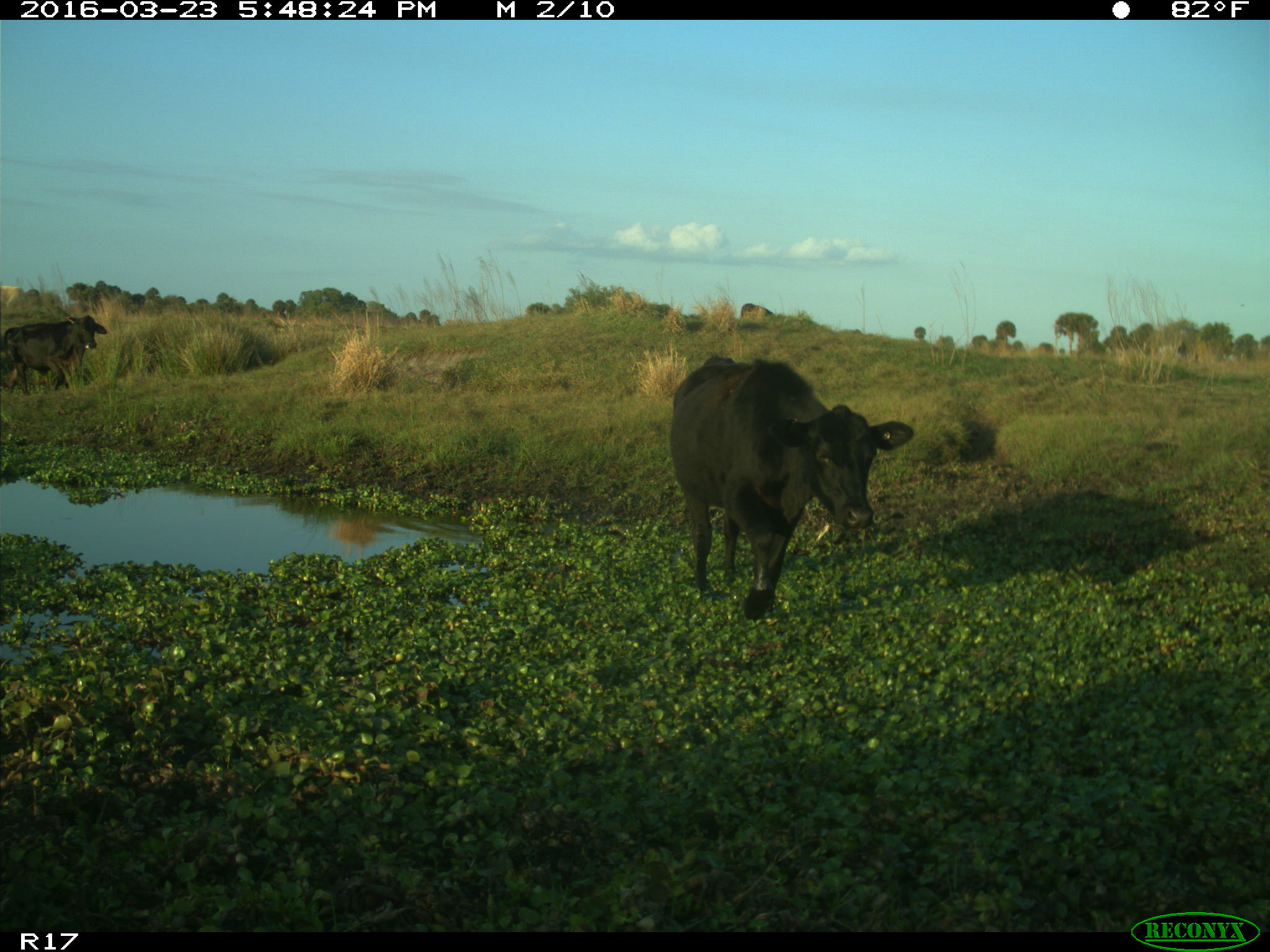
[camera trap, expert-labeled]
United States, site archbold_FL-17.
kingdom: Animalia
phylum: Chordata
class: Mammalia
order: Artiodactyla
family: Bovidae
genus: Bos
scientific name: Bos taurus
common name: domestic cow